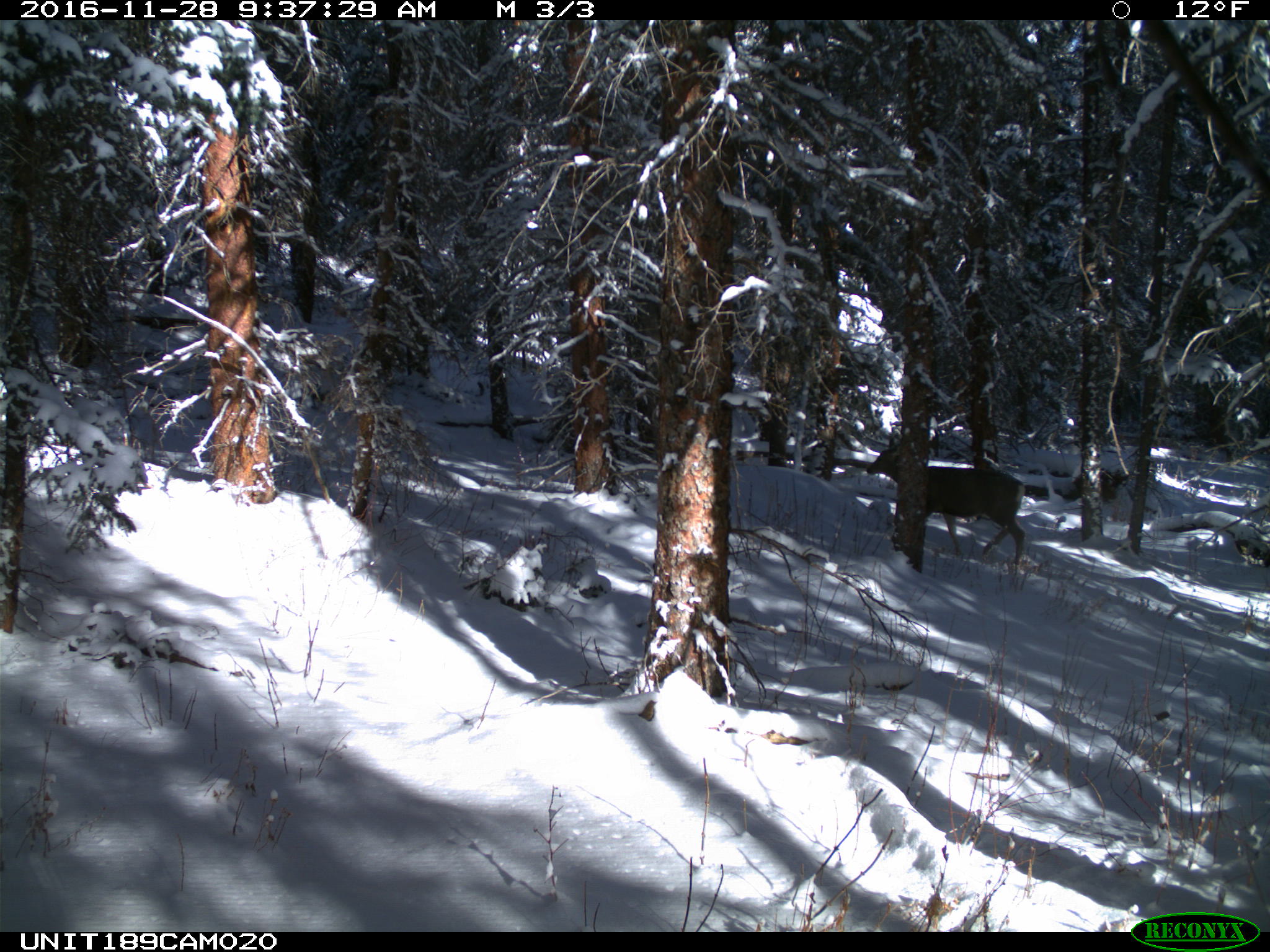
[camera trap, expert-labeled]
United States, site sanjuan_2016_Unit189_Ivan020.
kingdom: Animalia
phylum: Chordata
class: Mammalia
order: Artiodactyla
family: Cervidae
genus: Odocoileus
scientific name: Odocoileus hemionus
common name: mule deer